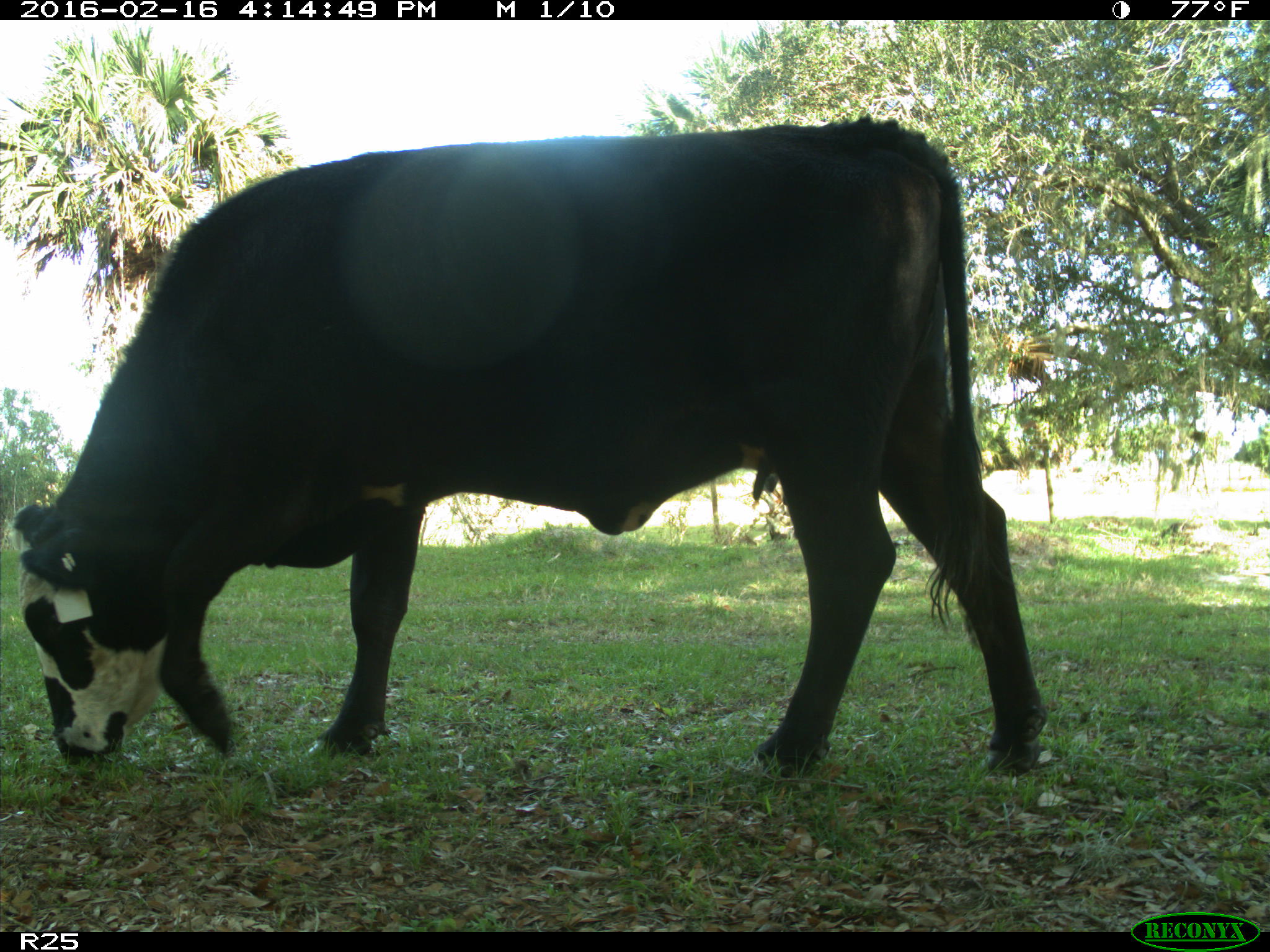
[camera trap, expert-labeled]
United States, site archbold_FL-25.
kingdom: Animalia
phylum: Chordata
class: Mammalia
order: Artiodactyla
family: Bovidae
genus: Bos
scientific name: Bos taurus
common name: domestic cow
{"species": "Bos taurus (domestic cow)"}